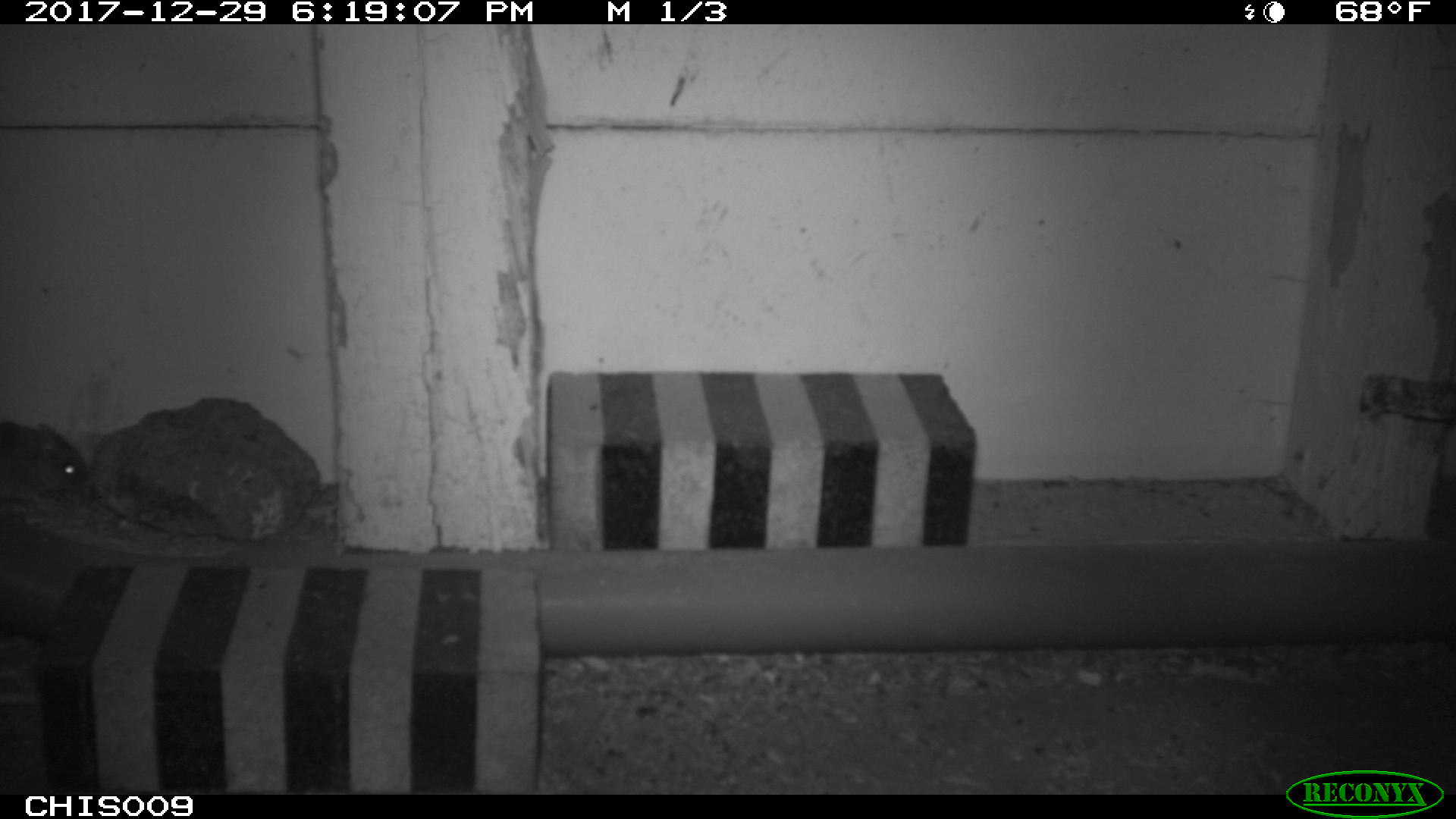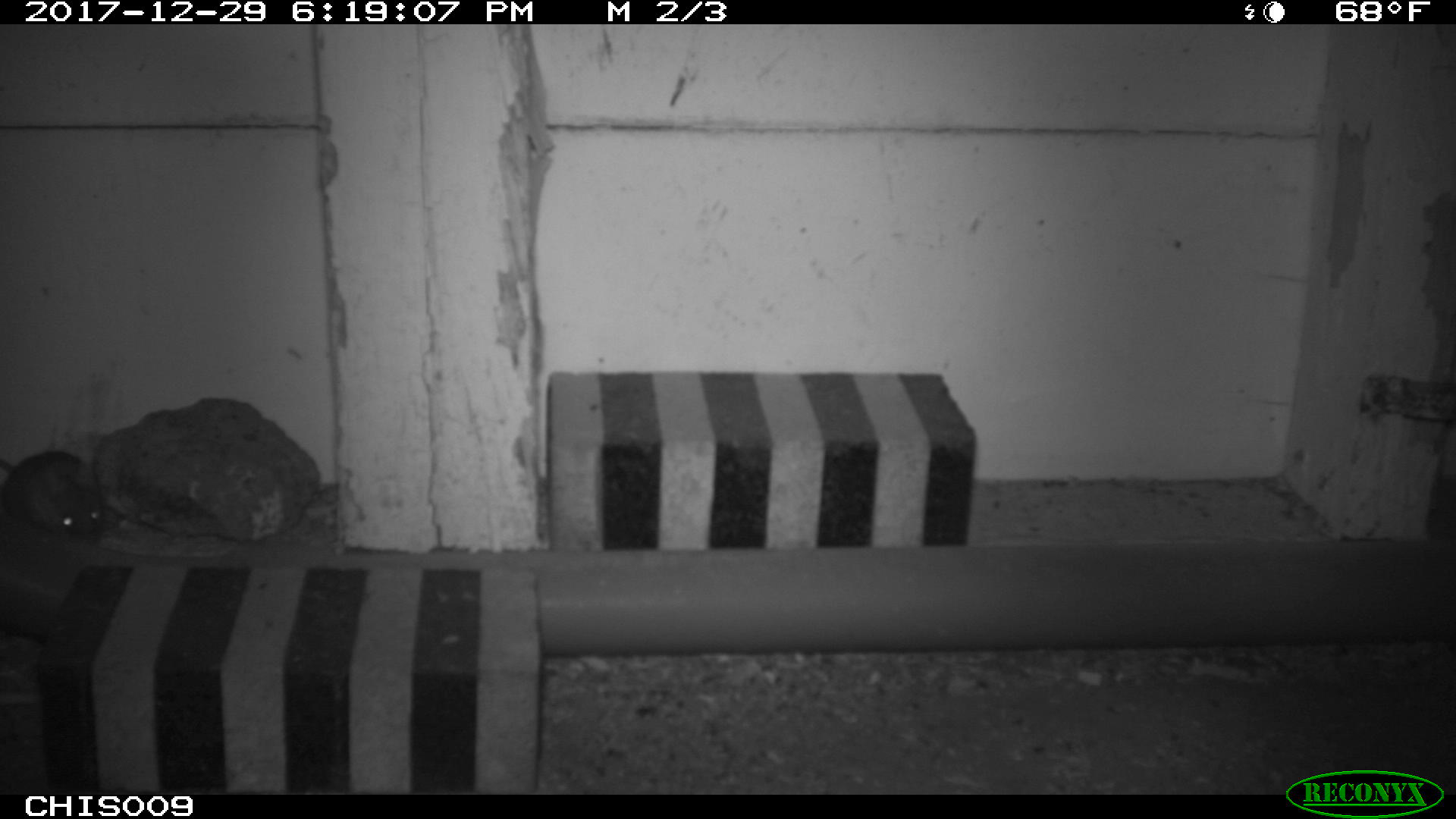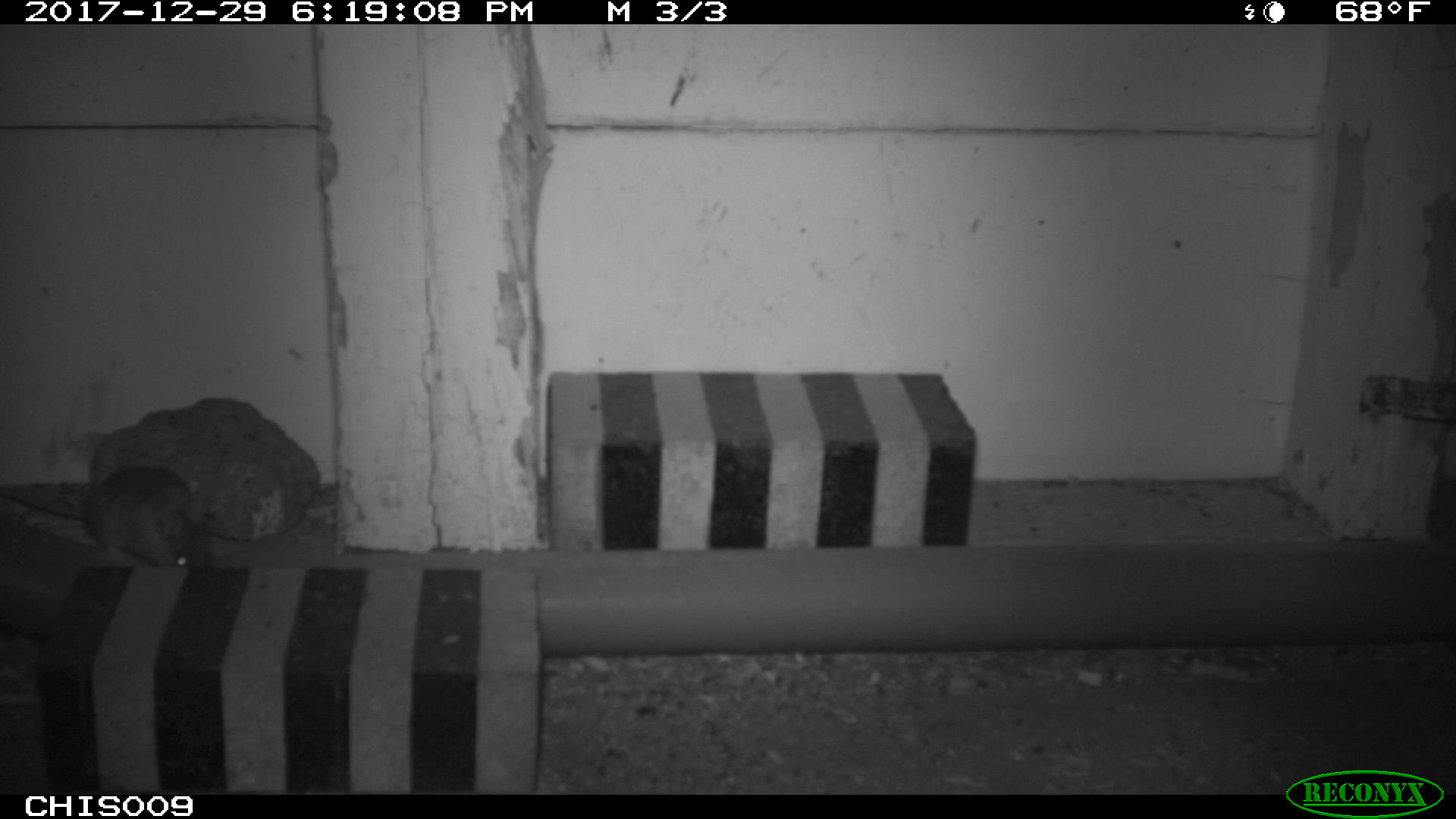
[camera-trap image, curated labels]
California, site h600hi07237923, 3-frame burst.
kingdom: Animalia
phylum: Chordata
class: Mammalia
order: Rodentia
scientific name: Rodentia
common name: rodent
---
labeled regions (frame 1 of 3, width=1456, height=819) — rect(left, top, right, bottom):
rodent: rect(0, 420, 87, 500)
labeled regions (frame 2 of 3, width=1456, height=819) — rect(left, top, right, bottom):
rodent: rect(0, 450, 102, 537)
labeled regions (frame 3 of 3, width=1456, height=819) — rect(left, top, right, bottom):
rodent: rect(0, 463, 212, 570)